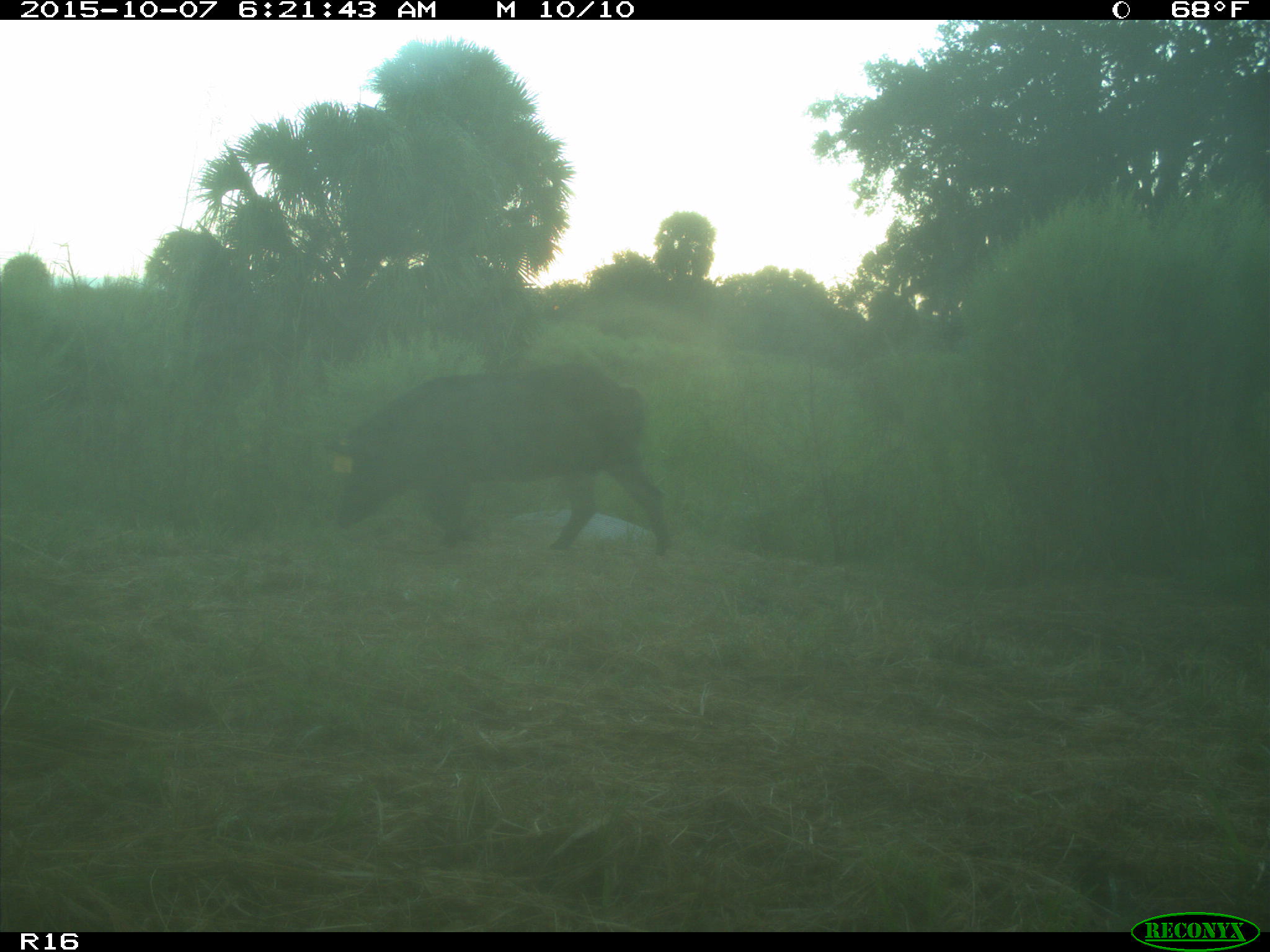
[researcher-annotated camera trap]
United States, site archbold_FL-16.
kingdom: Animalia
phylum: Chordata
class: Mammalia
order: Artiodactyla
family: Suidae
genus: Sus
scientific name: Sus scrofa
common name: wild boar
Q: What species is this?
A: Sus scrofa (wild boar).